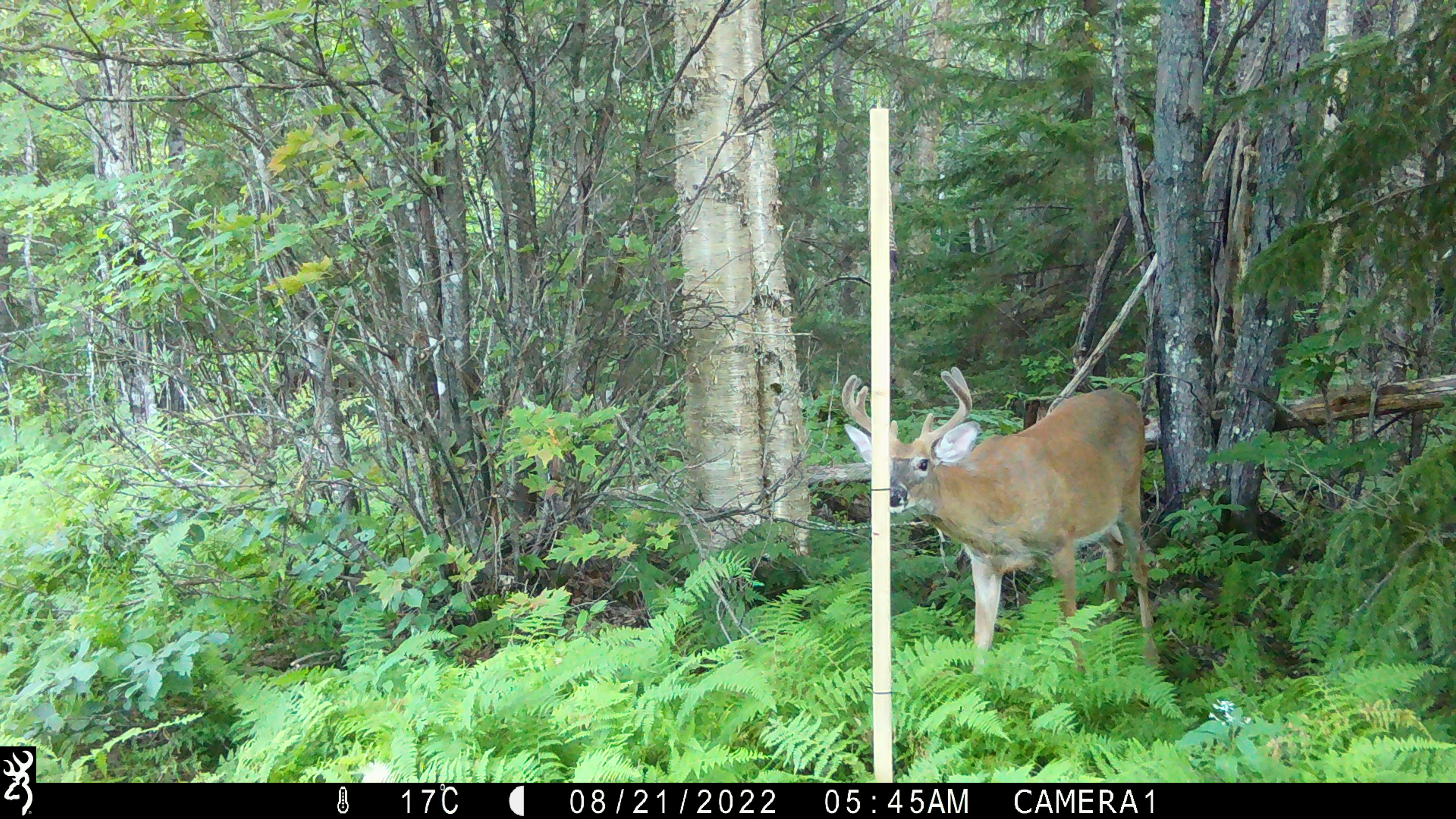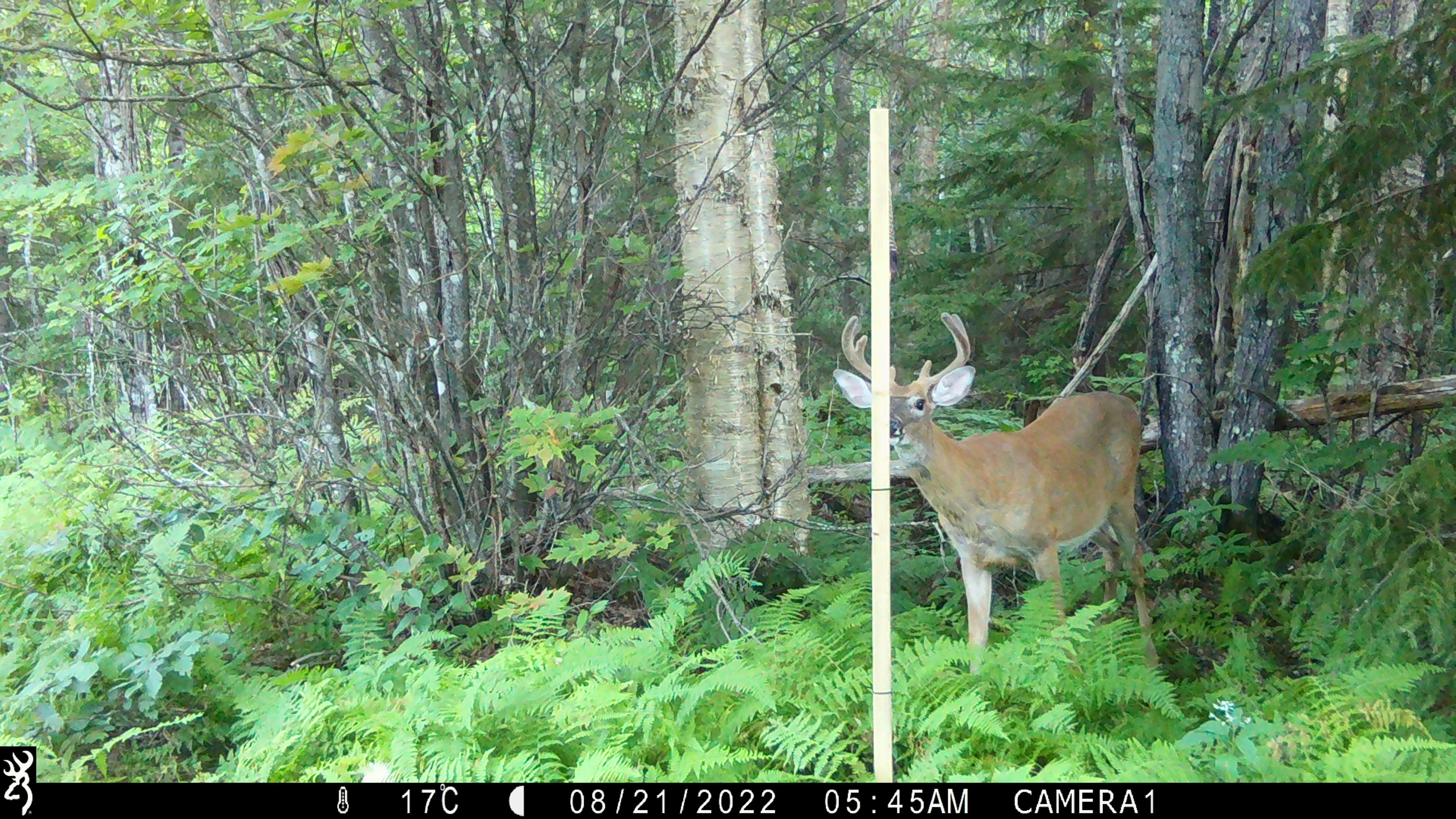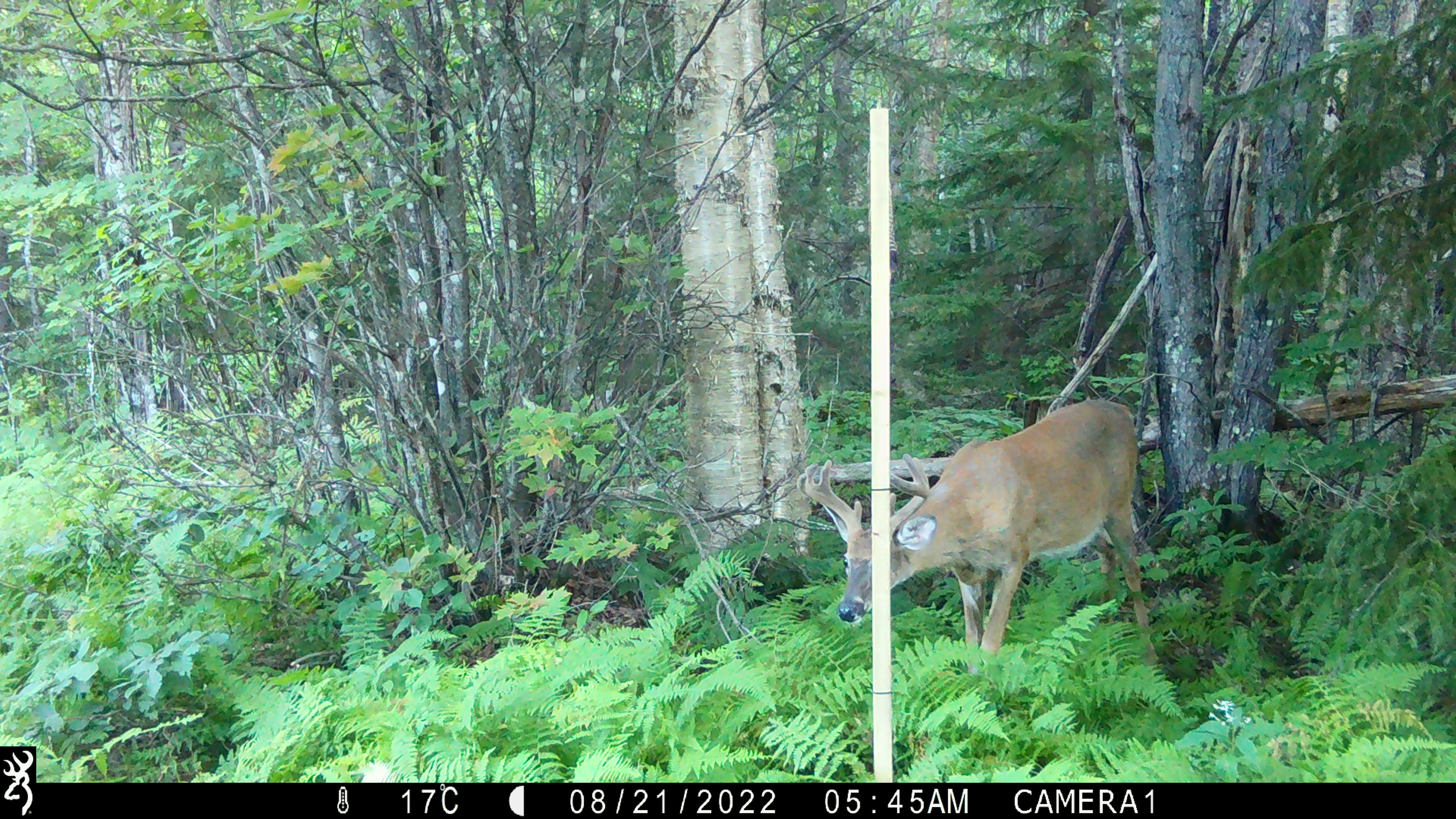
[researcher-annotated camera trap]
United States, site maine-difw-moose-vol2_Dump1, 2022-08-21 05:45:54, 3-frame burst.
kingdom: Animalia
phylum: Chordata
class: Mammalia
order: Artiodactyla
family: Cervidae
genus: Odocoileus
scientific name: Odocoileus virginianus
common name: white-tailed deer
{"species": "white-tailed deer (Odocoileus virginianus)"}